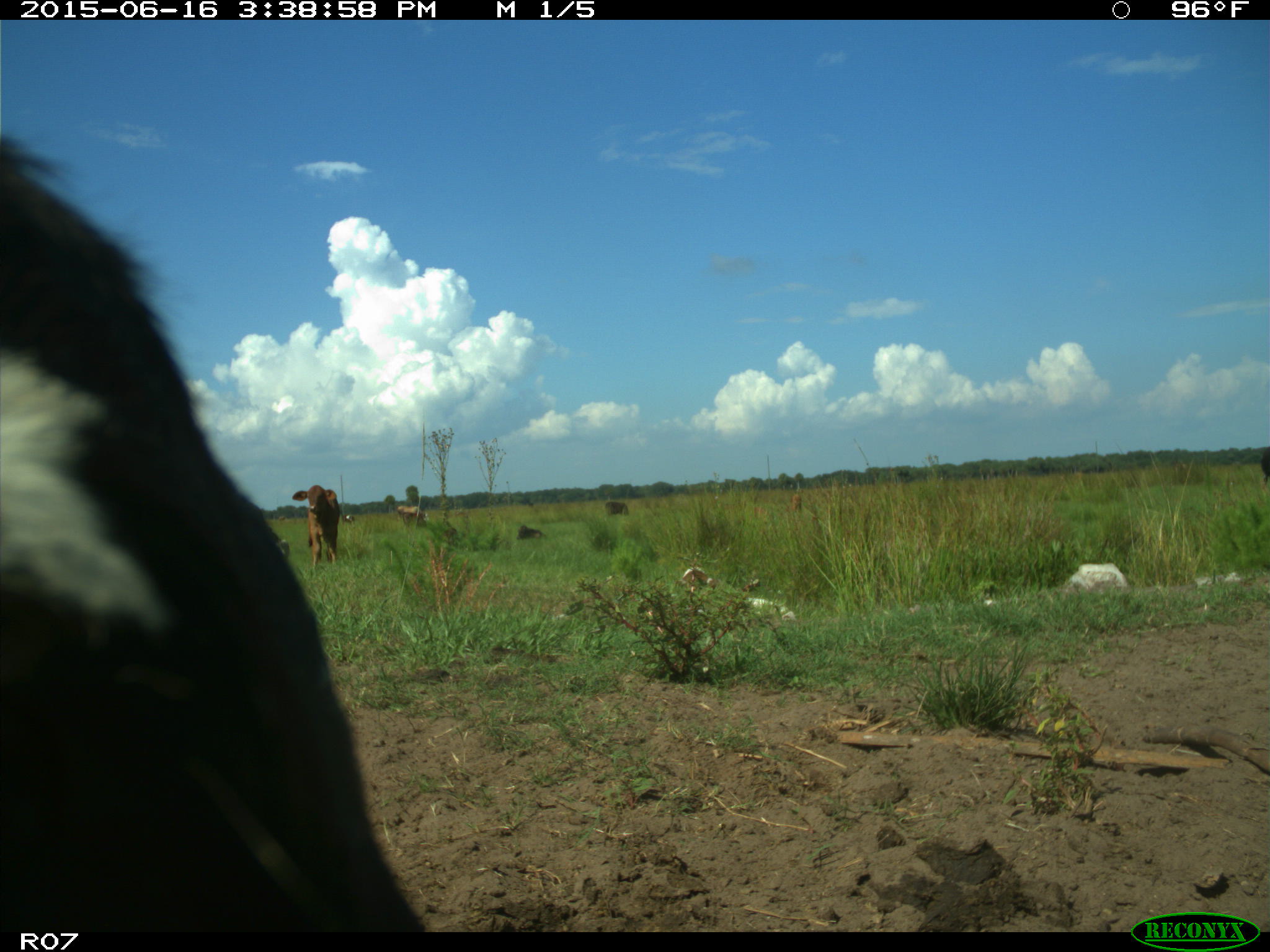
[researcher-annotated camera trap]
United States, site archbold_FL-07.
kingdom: Animalia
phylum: Chordata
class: Mammalia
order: Artiodactyla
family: Bovidae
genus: Bos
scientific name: Bos taurus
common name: domestic cow